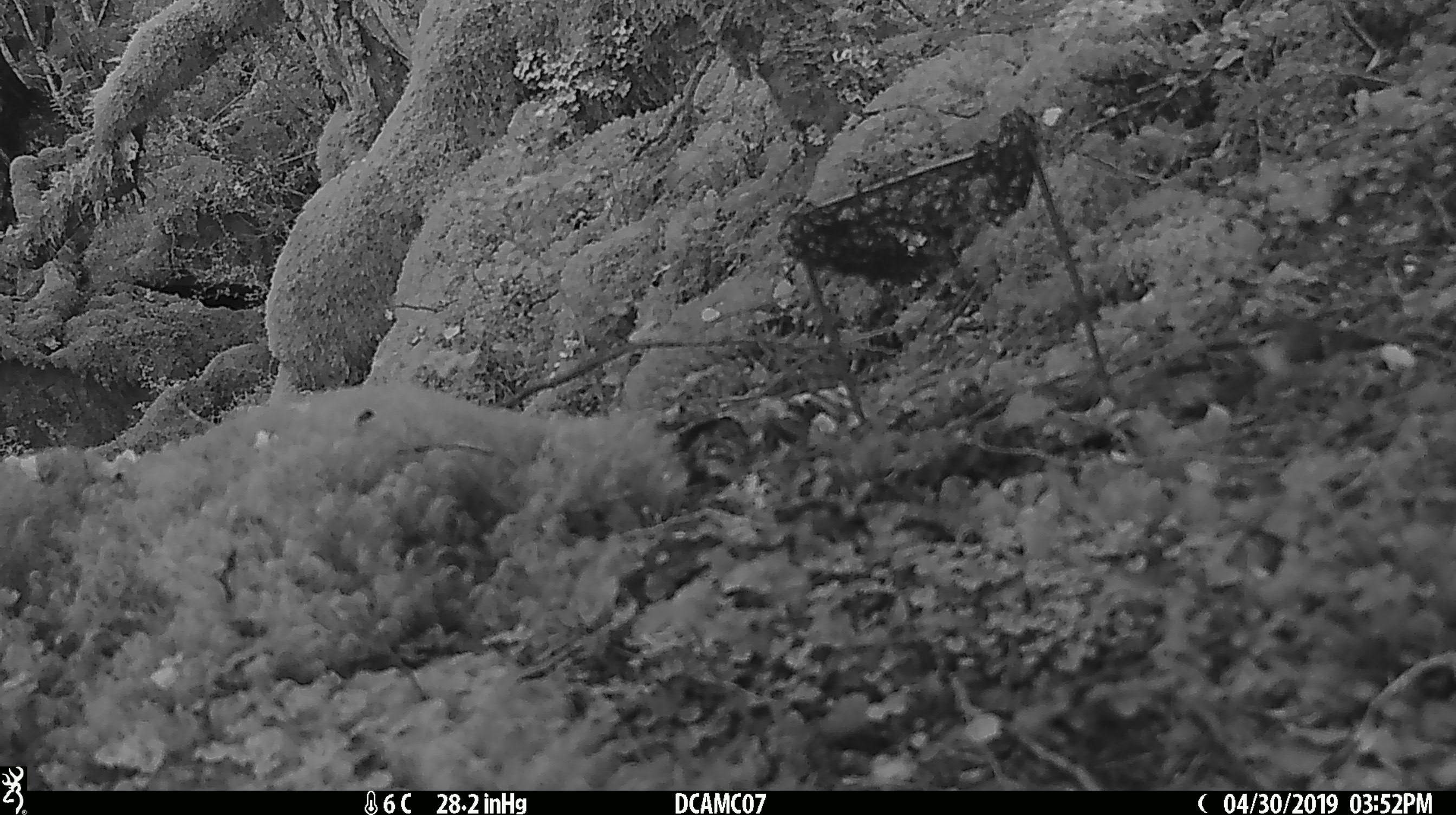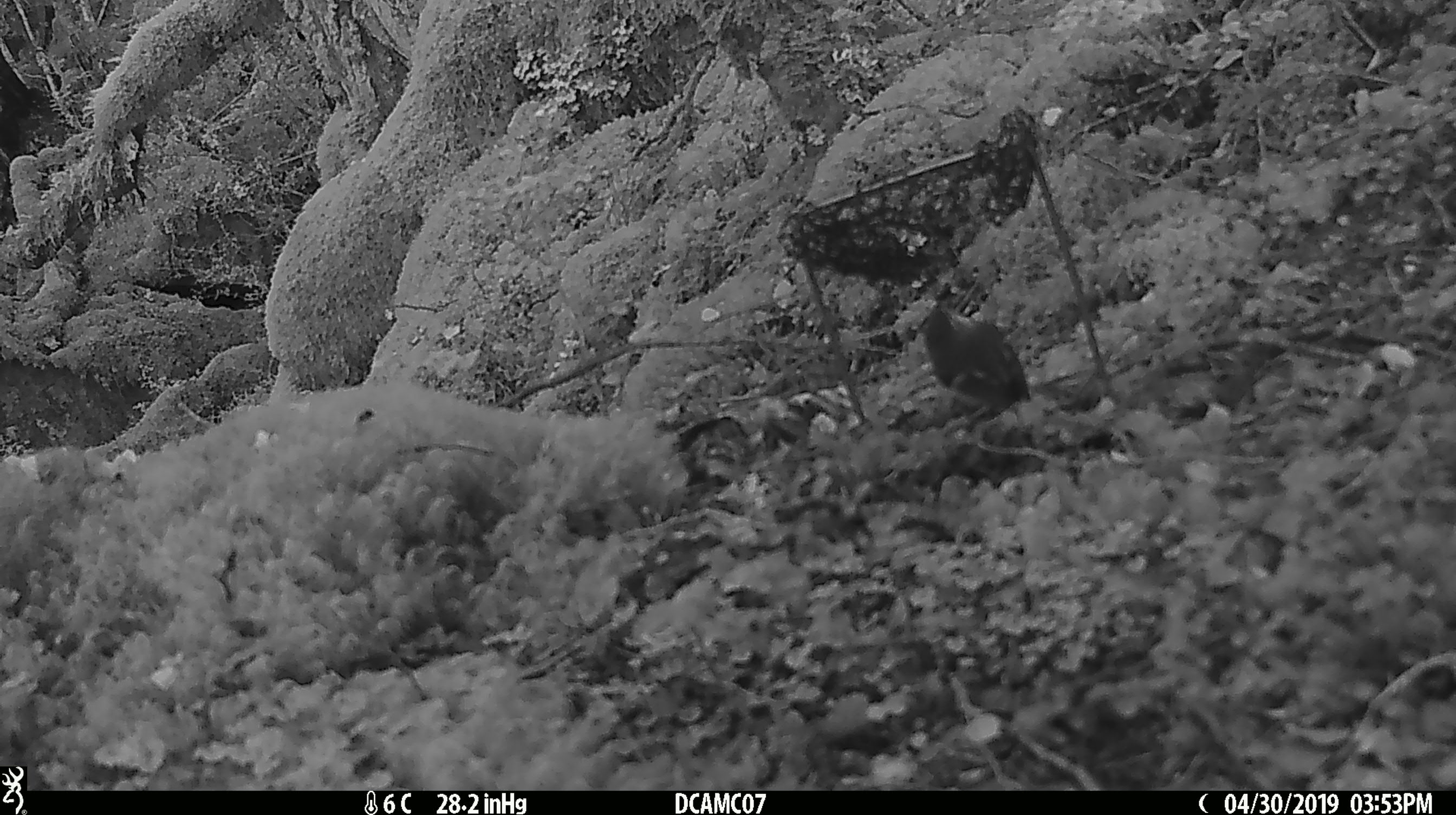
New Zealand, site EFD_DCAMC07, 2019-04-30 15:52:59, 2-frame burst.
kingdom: Animalia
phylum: Chordata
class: Aves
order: Passeriformes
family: Acanthisittidae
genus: Acanthisitta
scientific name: Acanthisitta chloris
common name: rifleman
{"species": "rifleman (Acanthisitta chloris)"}